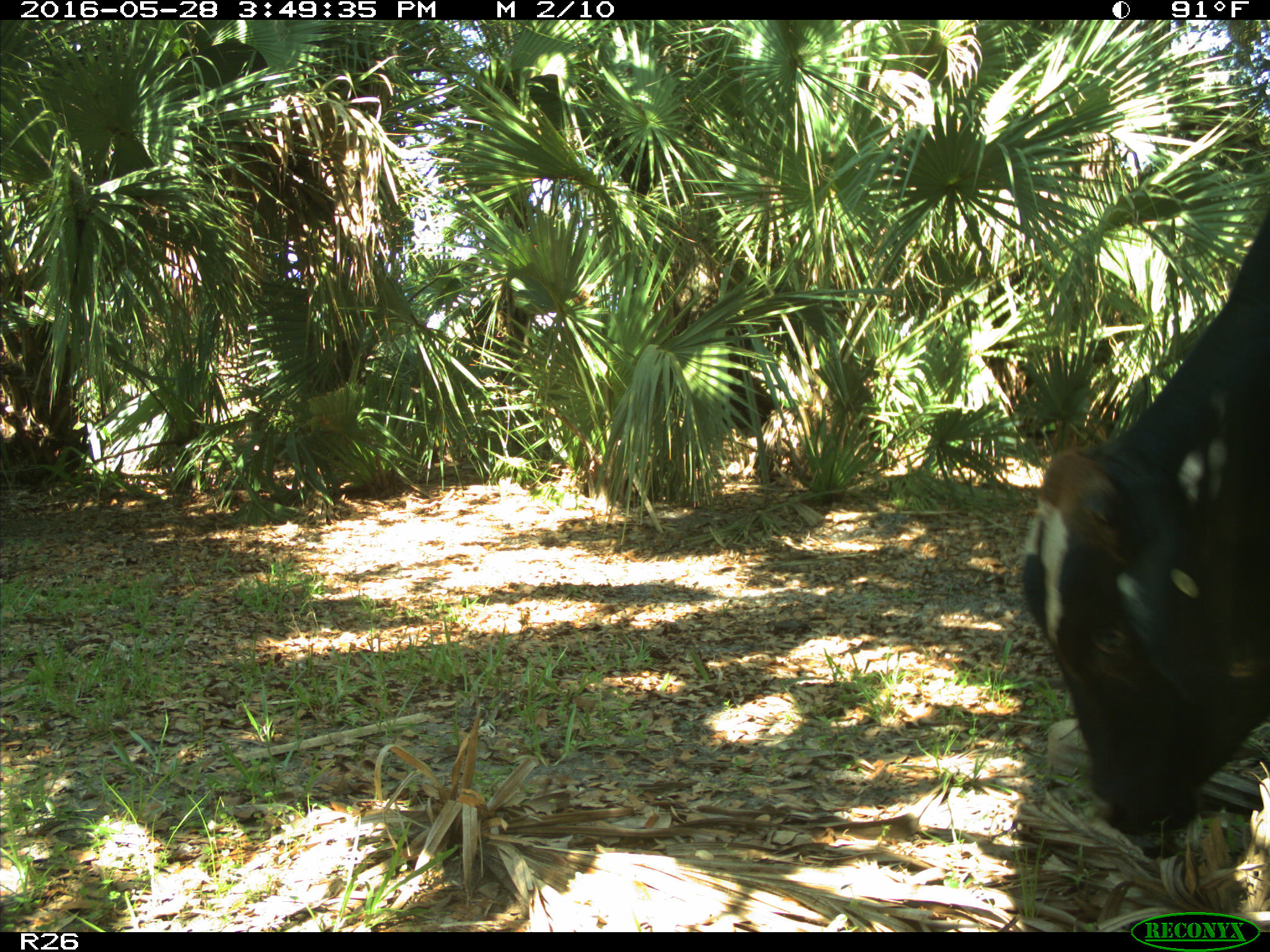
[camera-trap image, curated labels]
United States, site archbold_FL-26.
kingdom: Animalia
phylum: Chordata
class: Mammalia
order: Artiodactyla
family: Bovidae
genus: Bos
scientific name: Bos taurus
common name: domestic cow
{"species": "Bos taurus (domestic cow)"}